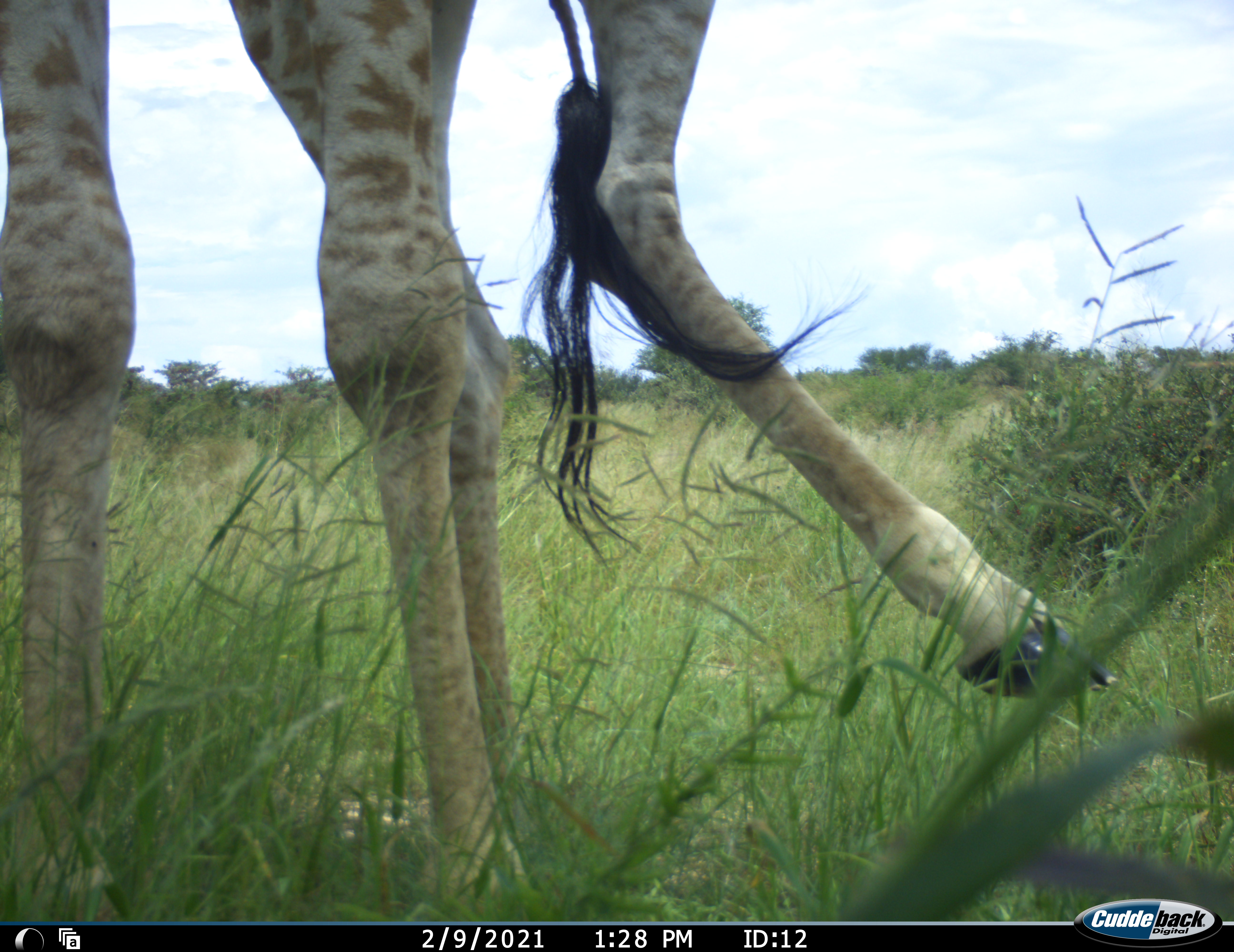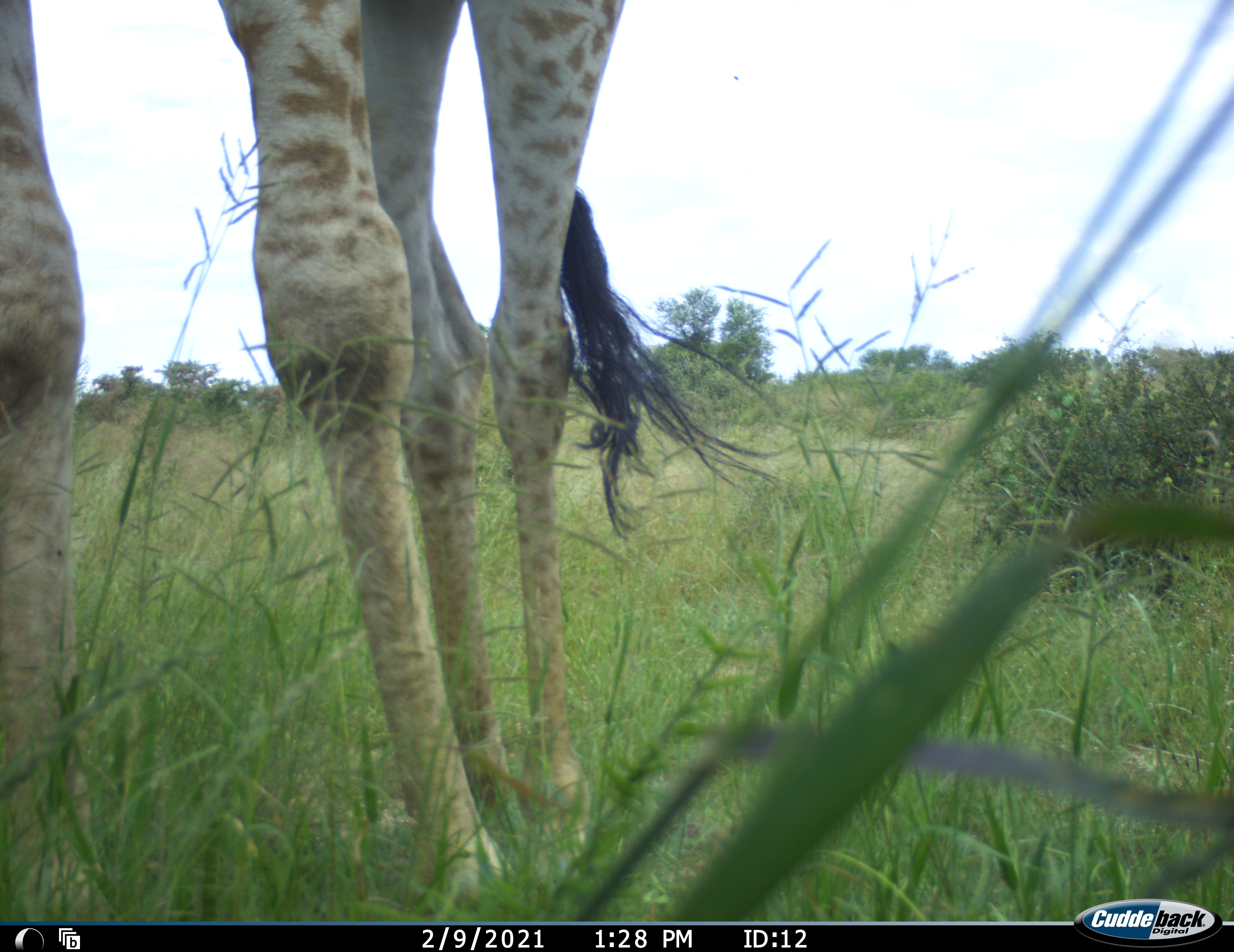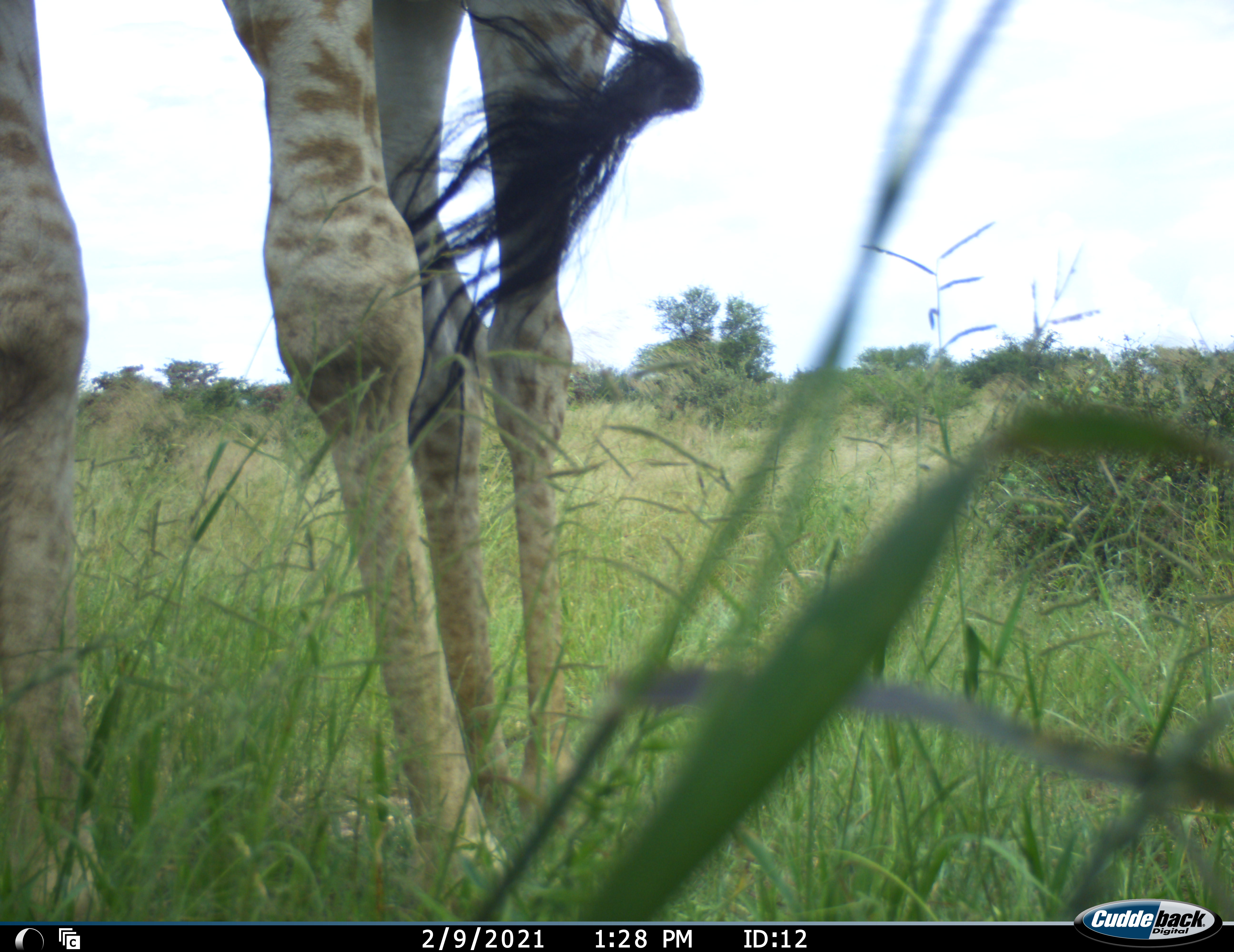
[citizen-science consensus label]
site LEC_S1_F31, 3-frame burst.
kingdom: Animalia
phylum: Chordata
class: Mammalia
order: Artiodactyla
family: Giraffidae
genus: Giraffa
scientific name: Giraffa camelopardalis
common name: giraffe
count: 1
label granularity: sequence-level